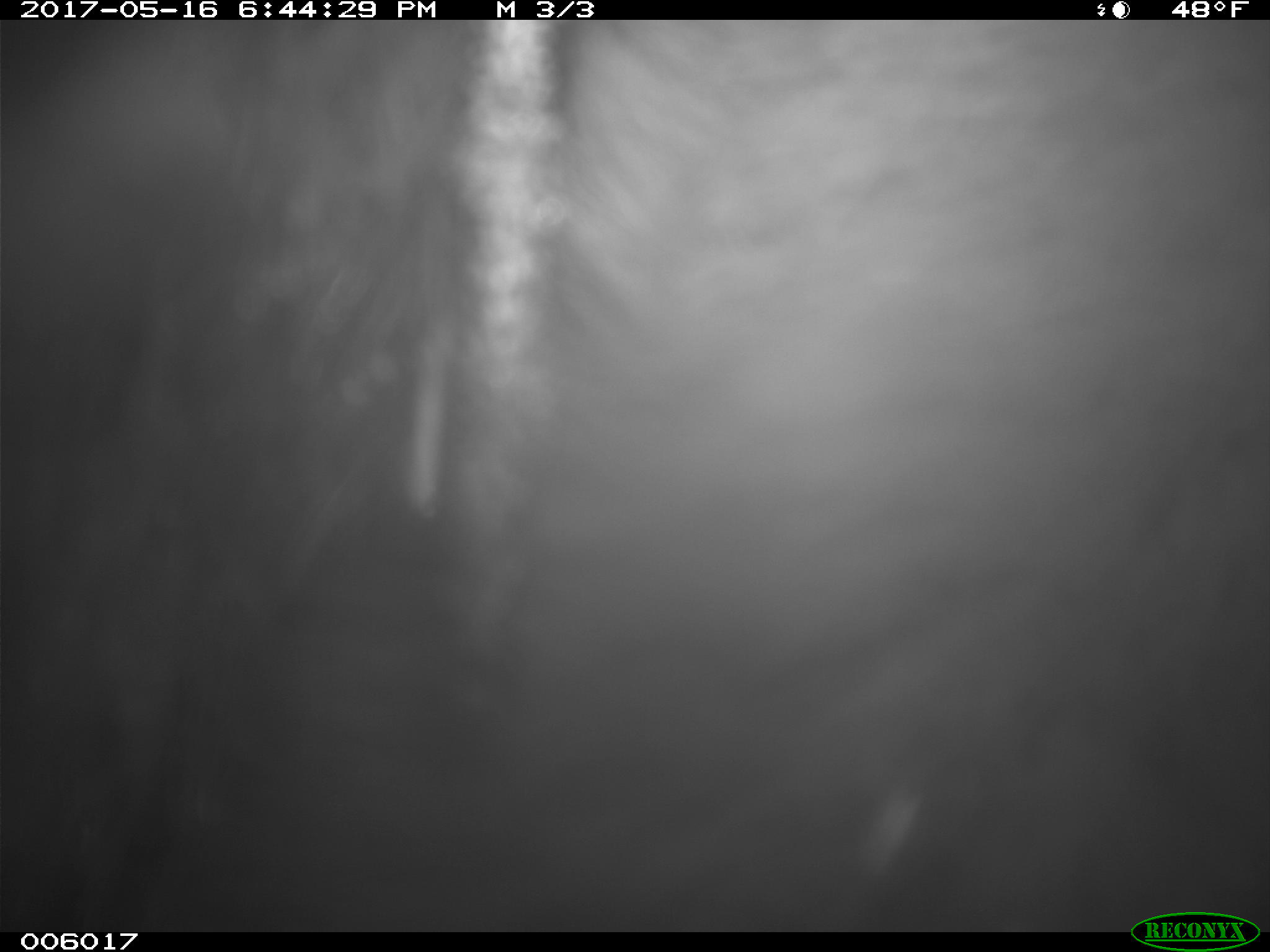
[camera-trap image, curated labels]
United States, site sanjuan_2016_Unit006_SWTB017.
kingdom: Animalia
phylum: Chordata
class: Mammalia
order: Carnivora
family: Ursidae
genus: Ursus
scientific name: Ursus americanus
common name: american black bear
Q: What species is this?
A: Ursus americanus (american black bear).